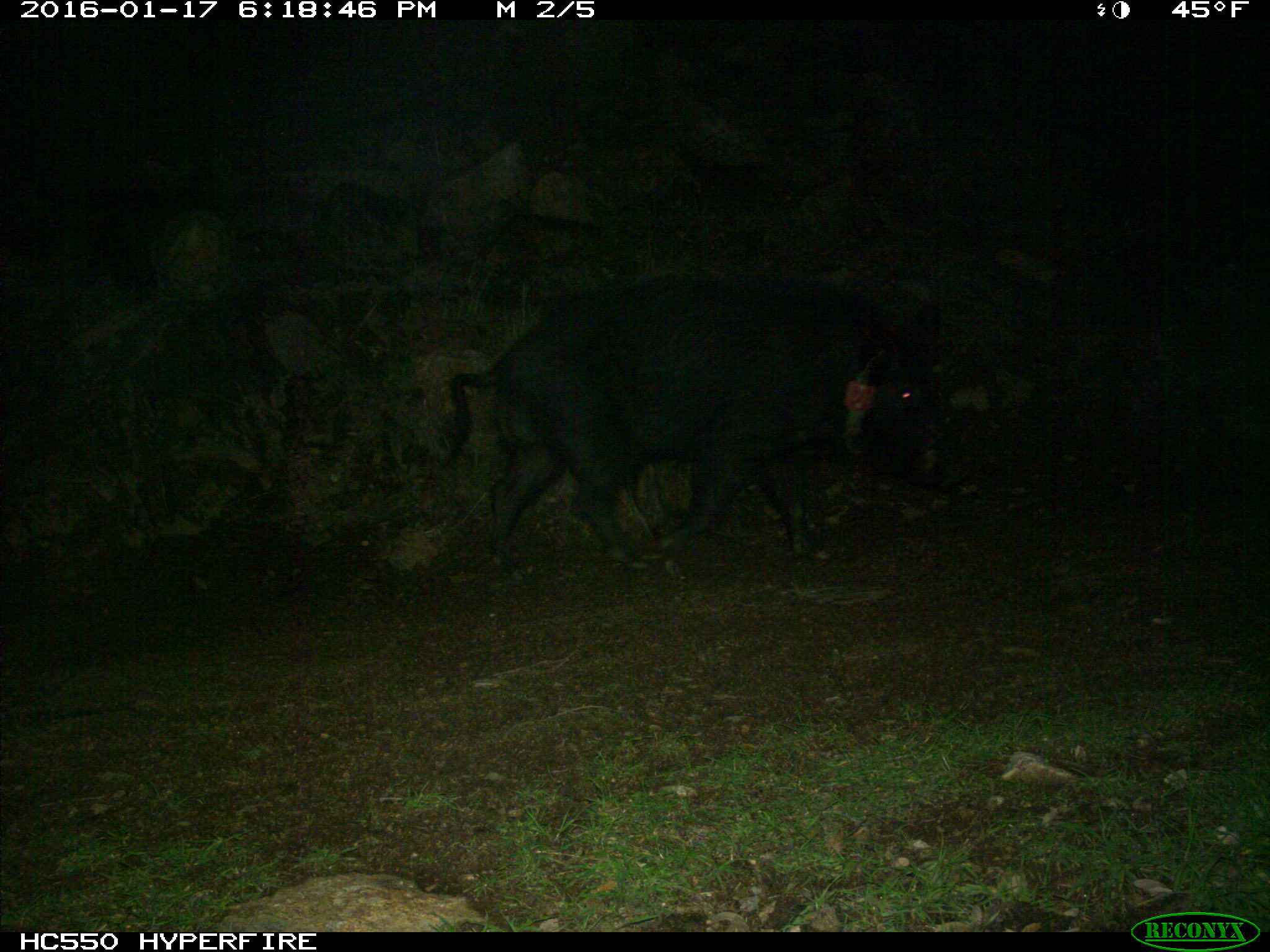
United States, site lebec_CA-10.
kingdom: Animalia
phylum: Chordata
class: Mammalia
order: Artiodactyla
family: Suidae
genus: Sus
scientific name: Sus scrofa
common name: wild boar